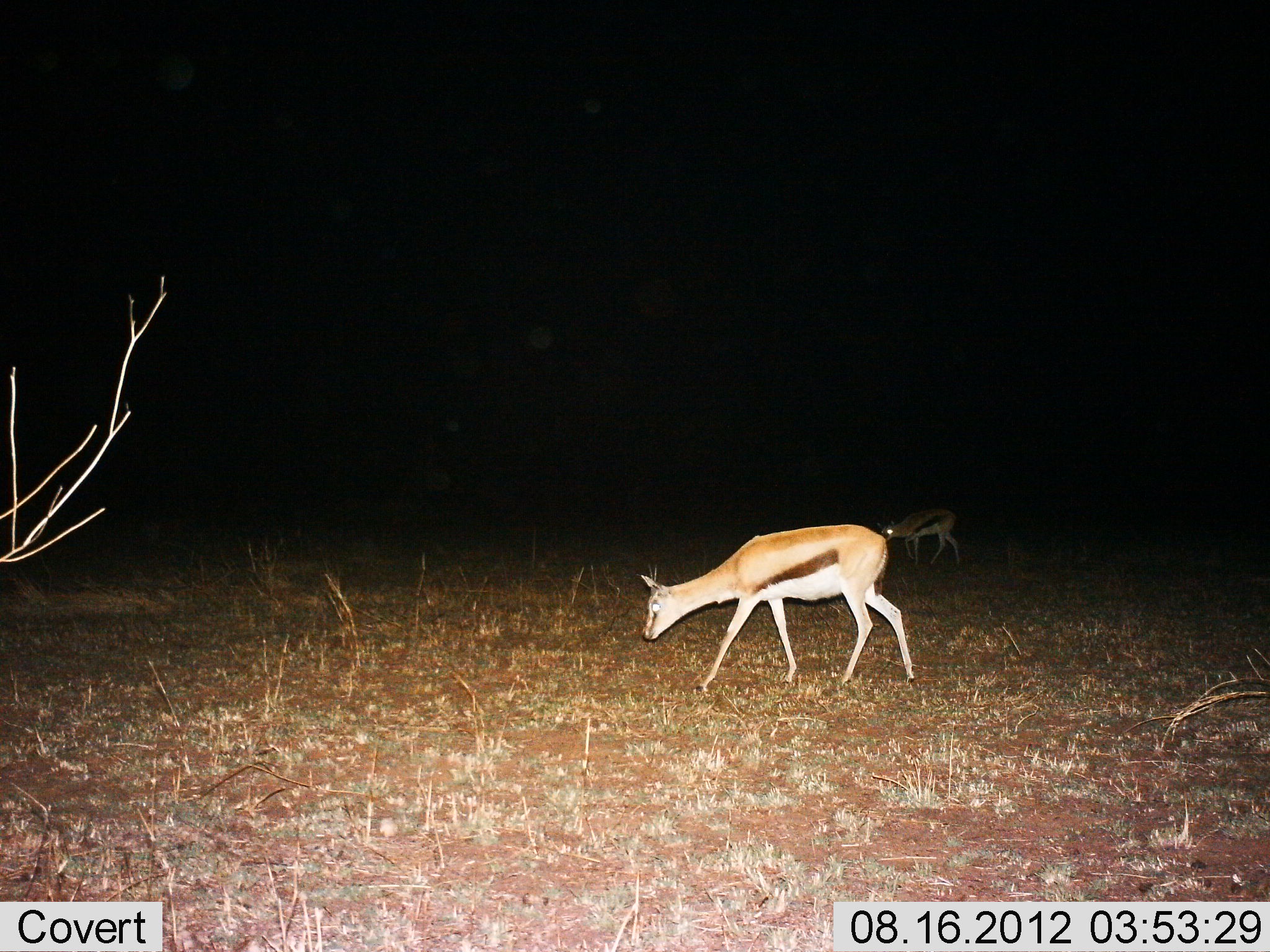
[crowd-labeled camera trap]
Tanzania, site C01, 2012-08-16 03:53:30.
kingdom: Animalia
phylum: Chordata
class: Mammalia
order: Artiodactyla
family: Bovidae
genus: Eudorcas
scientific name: Eudorcas thomsonii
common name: thomson's gazelle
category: gazellethomsons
Gazellethomsons (thomson's gazelle) (Eudorcas thomsonii), count 2. Behavior (volunteer vote fractions): standing 9%, resting 0%, moving 45%, interacting 0%. Young present (vote fraction): 0%. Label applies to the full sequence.